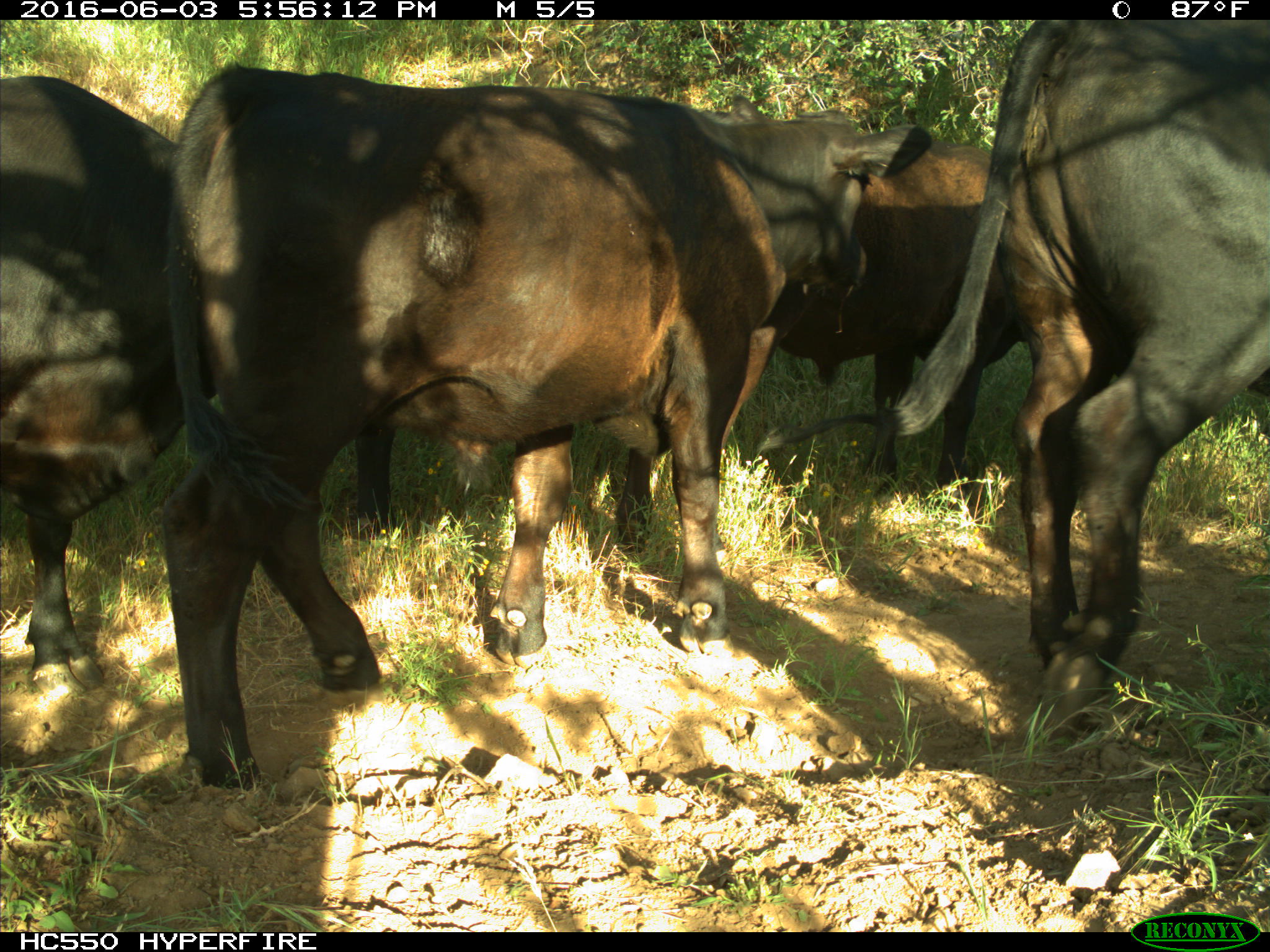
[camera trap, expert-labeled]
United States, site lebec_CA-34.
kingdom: Animalia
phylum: Chordata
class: Mammalia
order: Artiodactyla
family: Bovidae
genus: Bos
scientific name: Bos taurus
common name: domestic cow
Bos taurus (domestic cow).